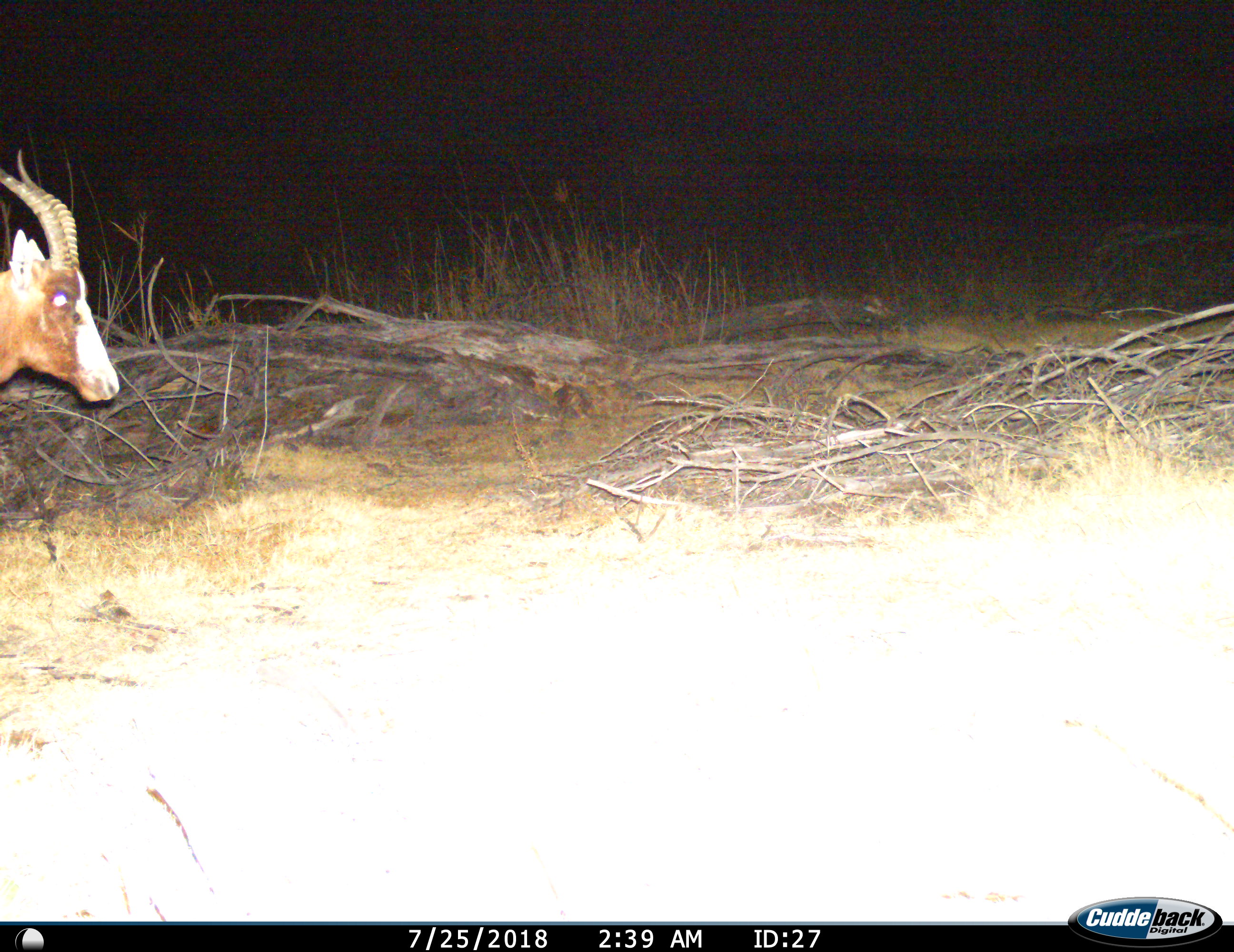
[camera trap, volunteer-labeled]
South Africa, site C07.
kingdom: Animalia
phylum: Chordata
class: Mammalia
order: Artiodactyla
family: Bovidae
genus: Damaliscus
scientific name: Damaliscus pygargus phillipsi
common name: blesbok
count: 1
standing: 50%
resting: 0%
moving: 50%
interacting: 0%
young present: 0%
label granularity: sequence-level